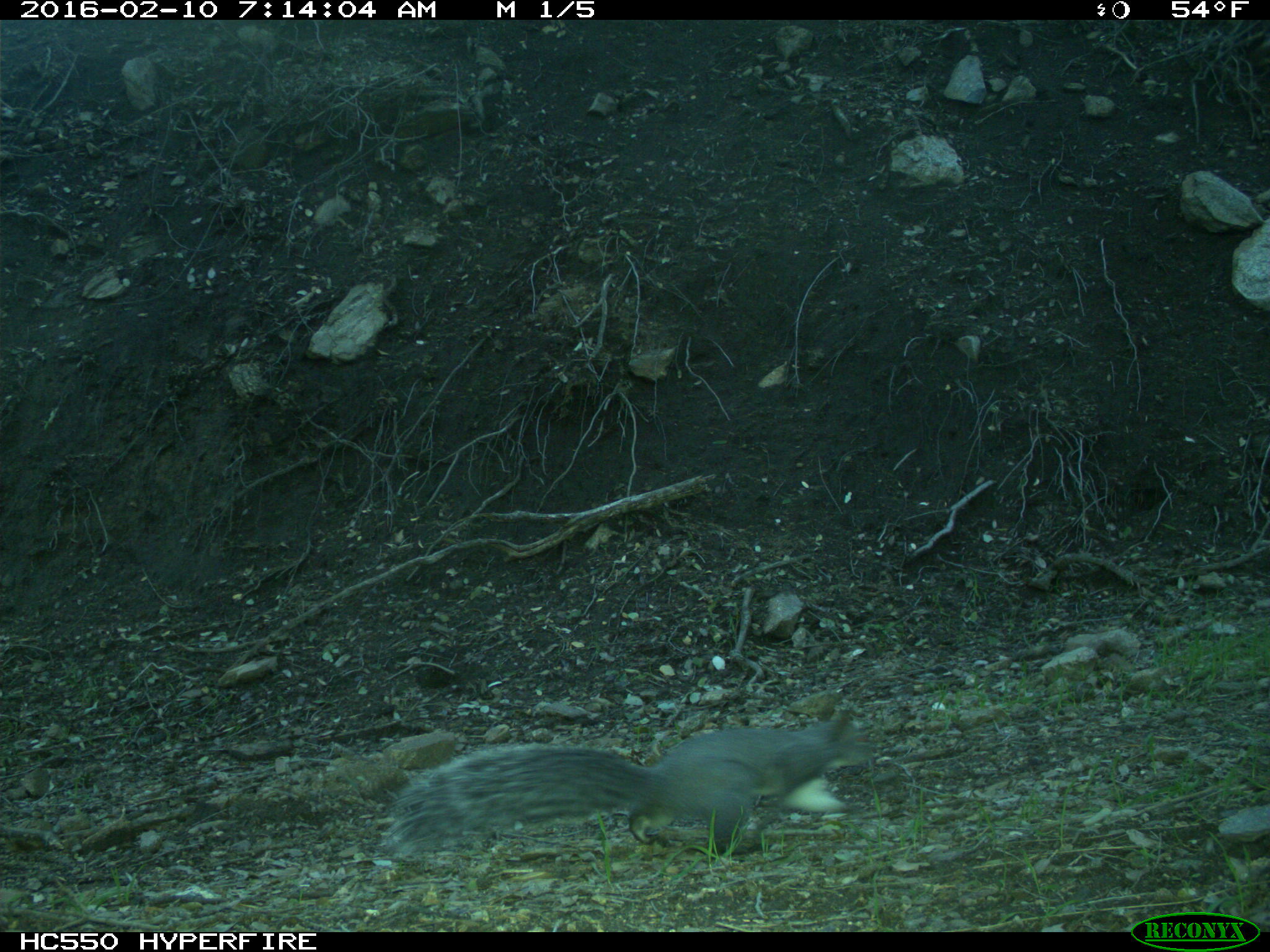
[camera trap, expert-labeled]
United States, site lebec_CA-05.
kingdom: Animalia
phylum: Chordata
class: Mammalia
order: Rodentia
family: Sciuridae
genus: Sciurus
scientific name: Sciurus carolinensis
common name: eastern gray squirrel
Sciurus carolinensis (eastern gray squirrel).